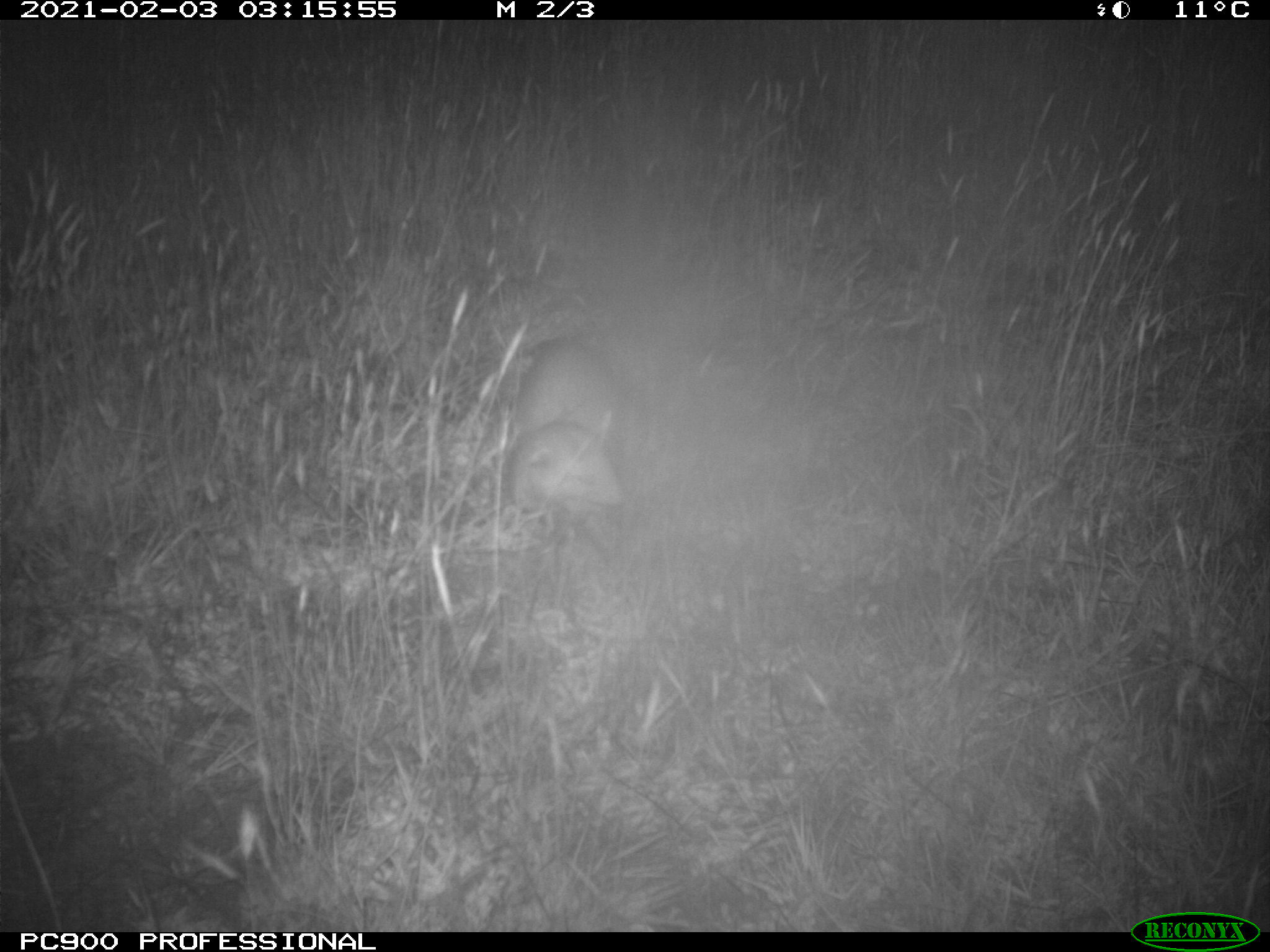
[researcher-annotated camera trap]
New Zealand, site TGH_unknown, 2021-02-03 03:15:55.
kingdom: Animalia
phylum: Chordata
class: Mammalia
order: Carnivora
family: Mustelidae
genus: Mustela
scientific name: Mustela furo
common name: ferret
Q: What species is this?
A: Ferret (Mustela furo).